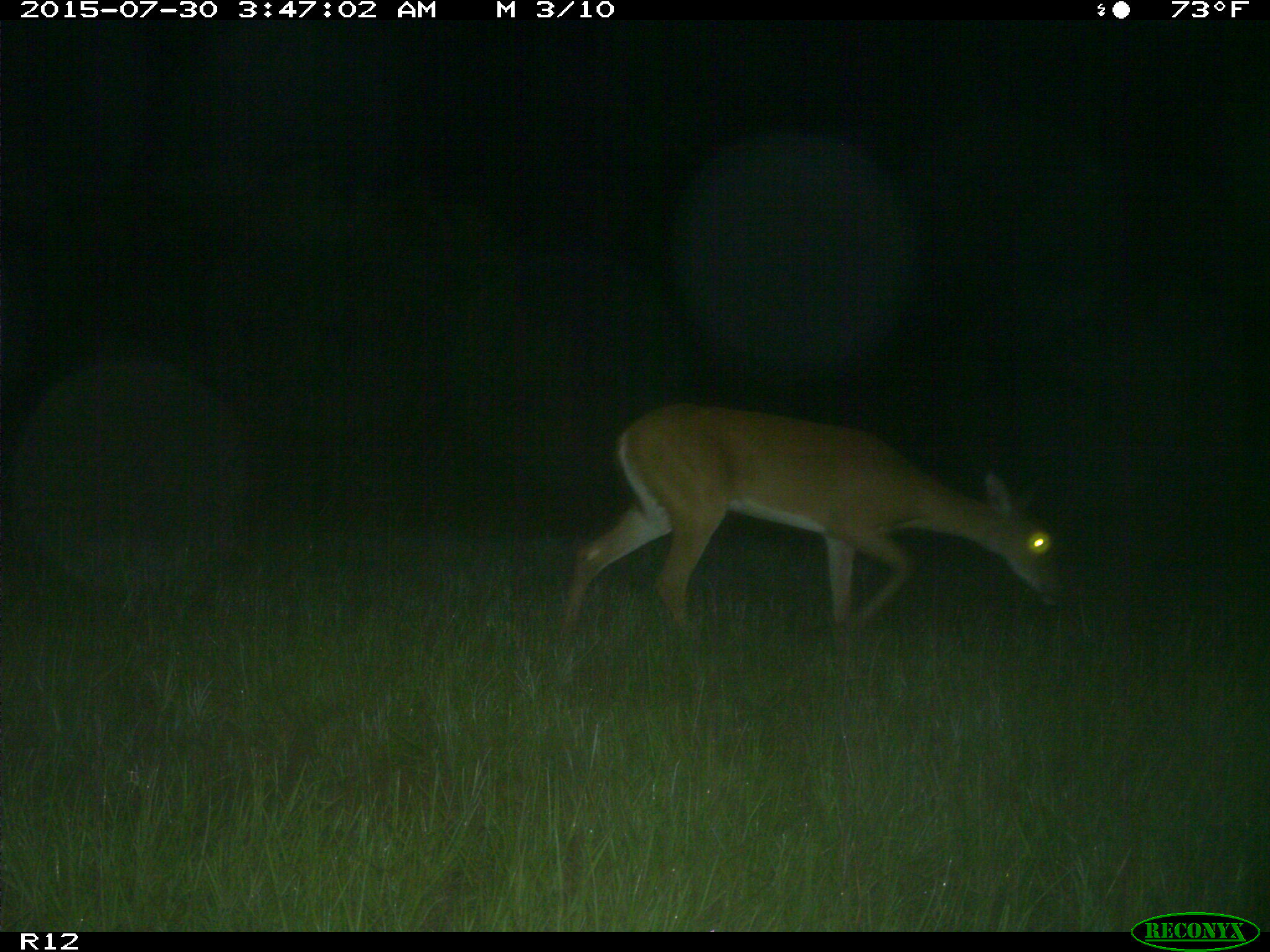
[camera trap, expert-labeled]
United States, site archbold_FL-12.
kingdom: Animalia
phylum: Chordata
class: Mammalia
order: Artiodactyla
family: Cervidae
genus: Odocoileus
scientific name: Odocoileus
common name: deer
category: unidentified deer